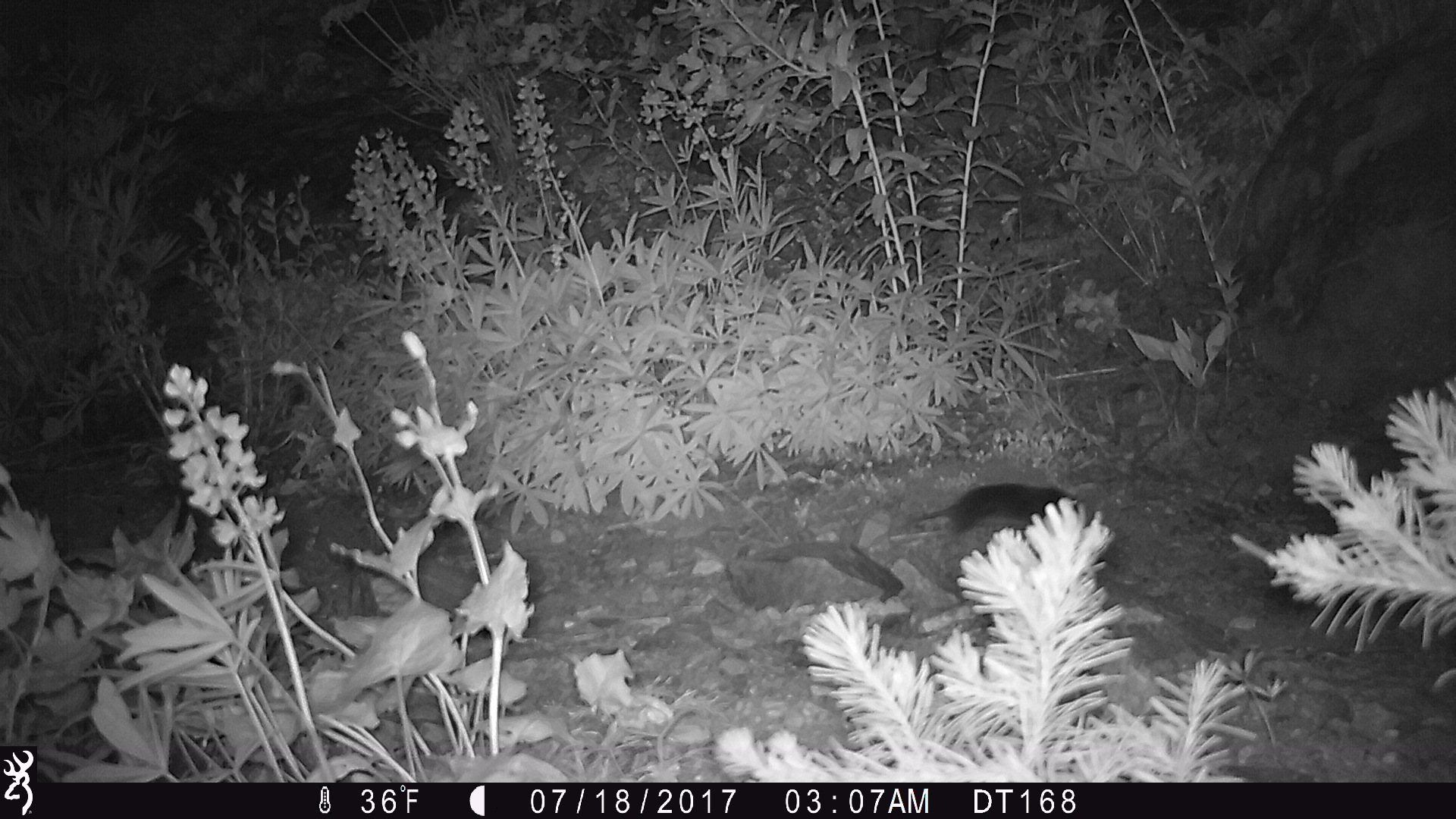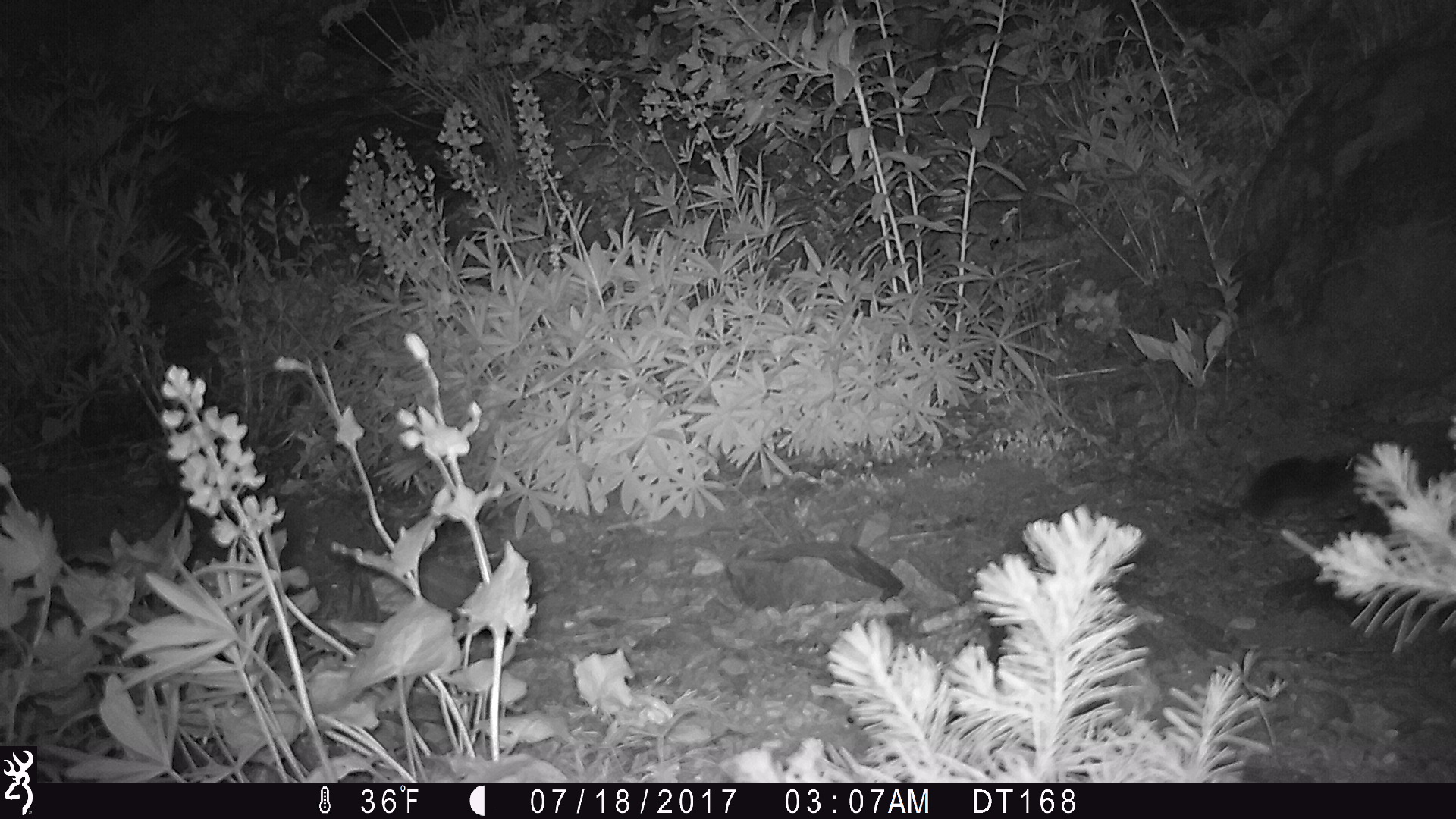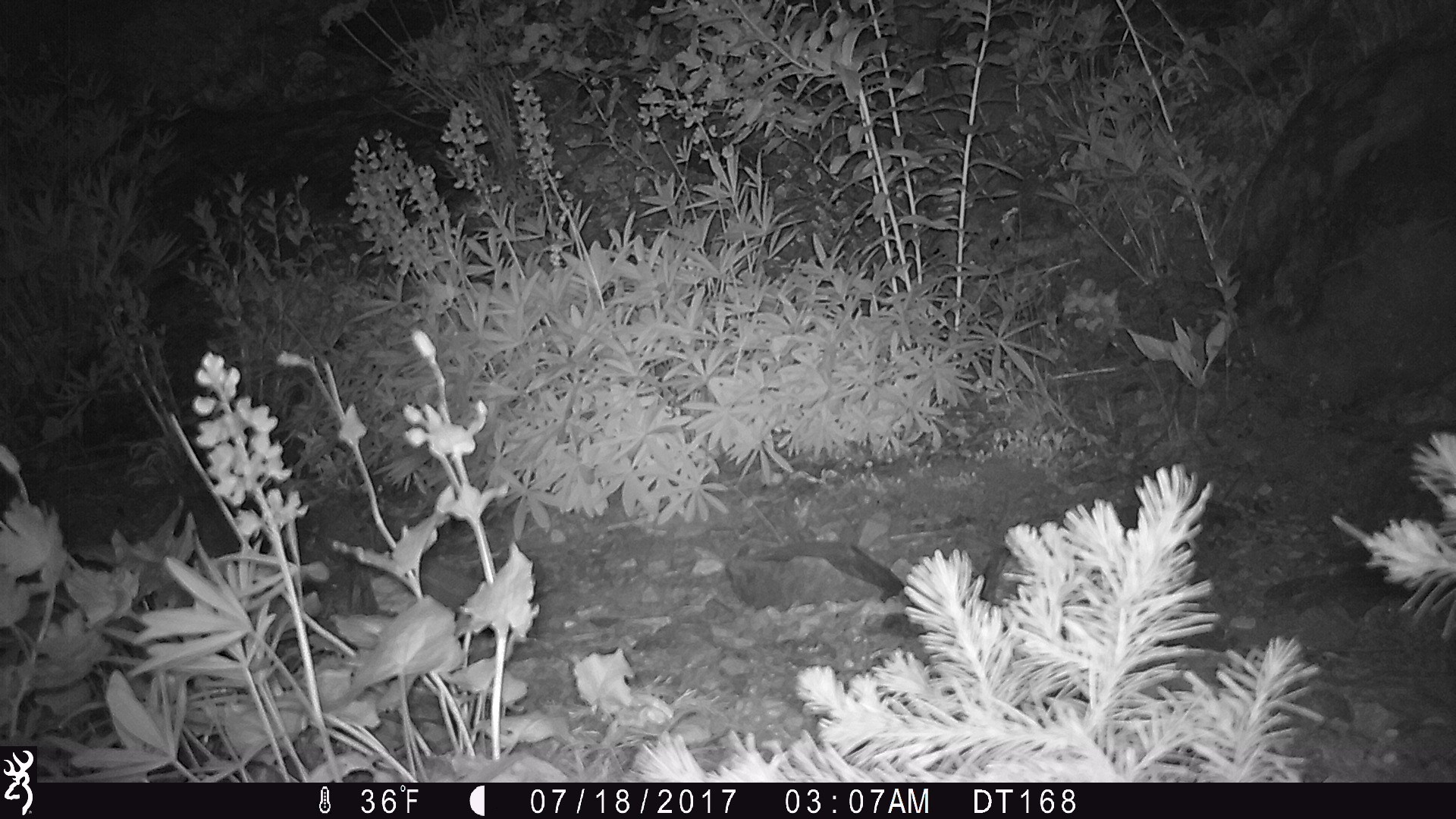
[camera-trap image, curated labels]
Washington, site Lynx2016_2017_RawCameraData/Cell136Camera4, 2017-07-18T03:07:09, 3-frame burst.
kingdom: Animalia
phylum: Chordata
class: Mammalia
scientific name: Mammalia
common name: small mammal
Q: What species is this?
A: Small mammal (Mammalia).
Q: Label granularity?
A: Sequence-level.